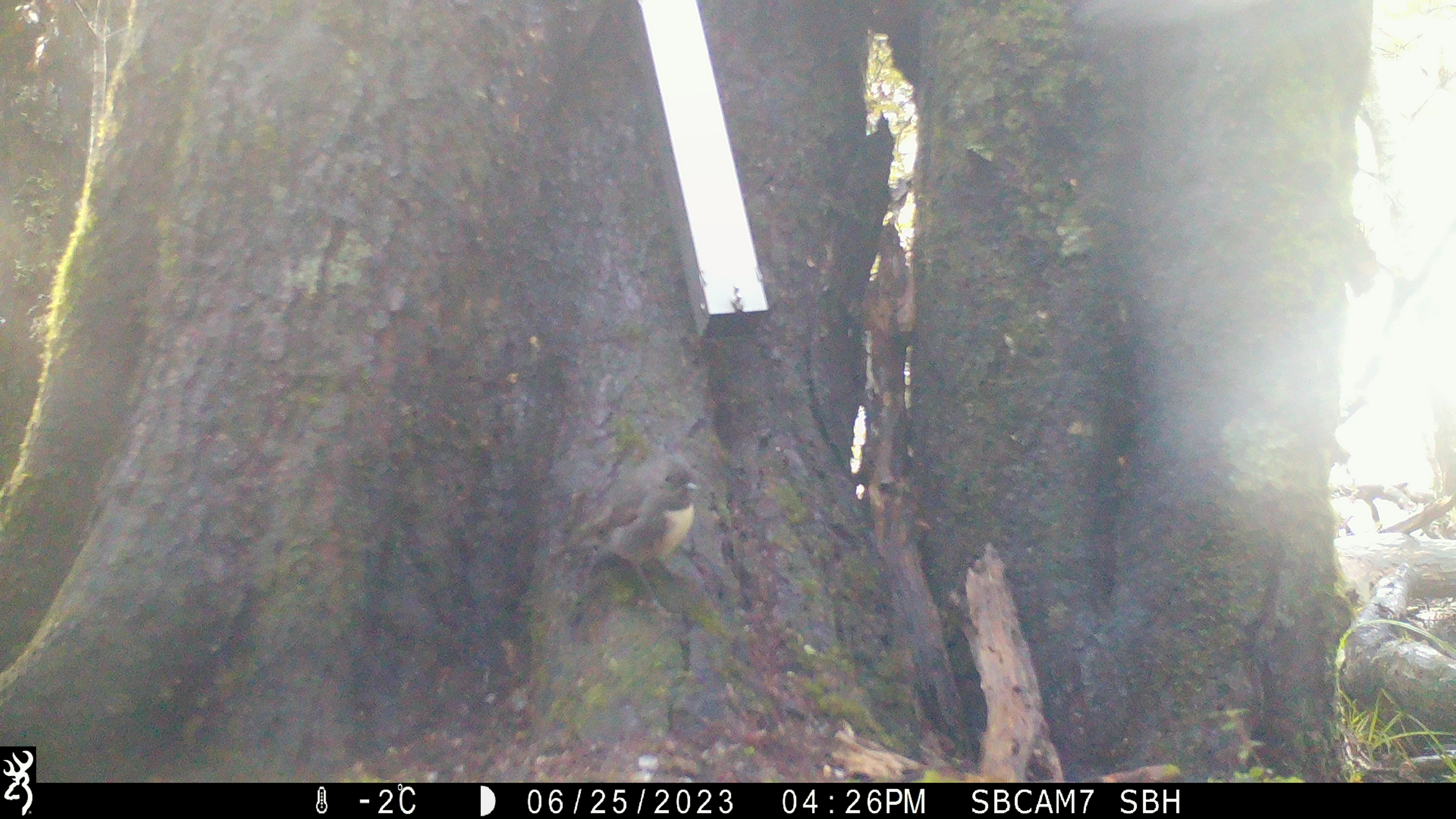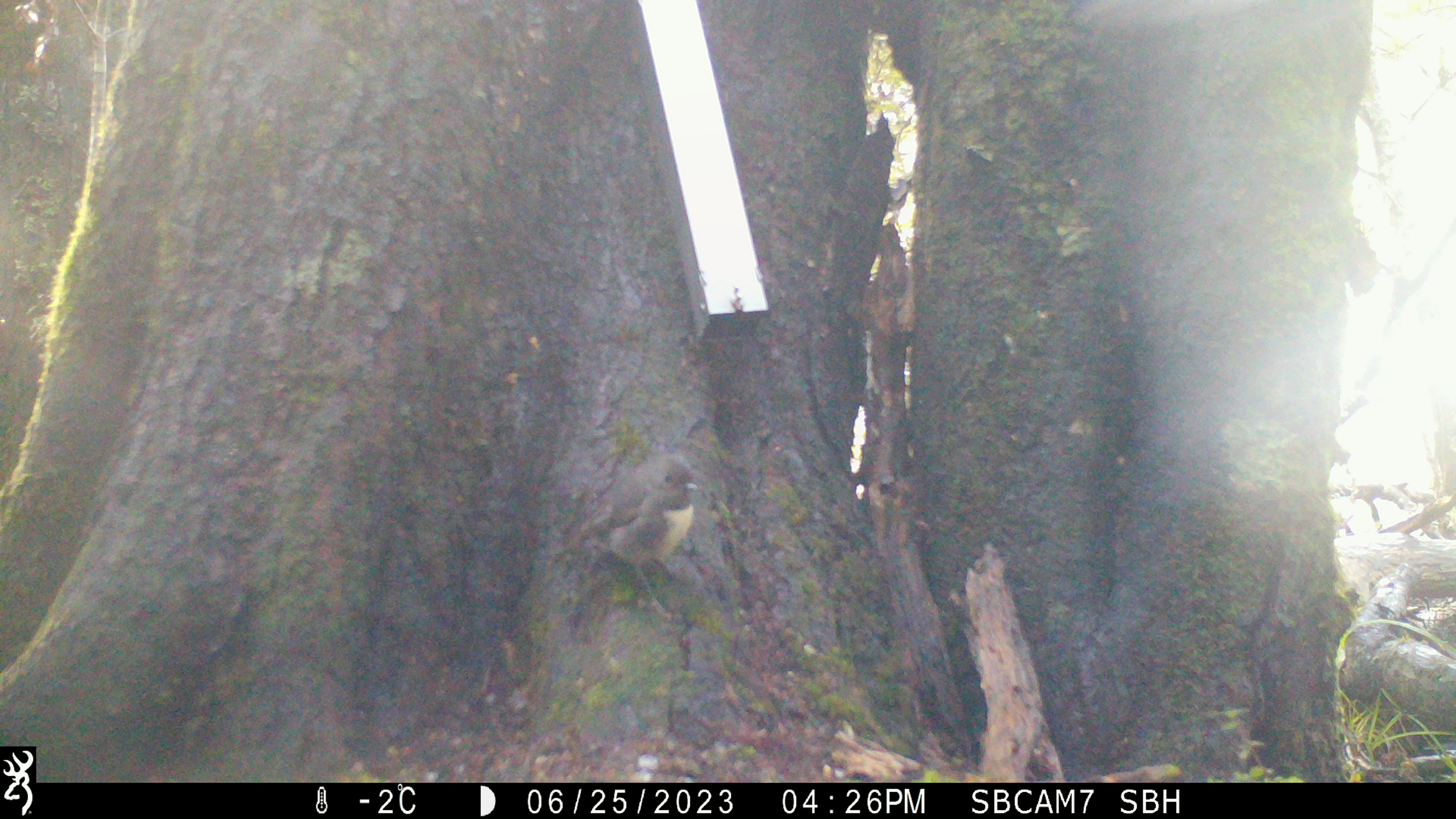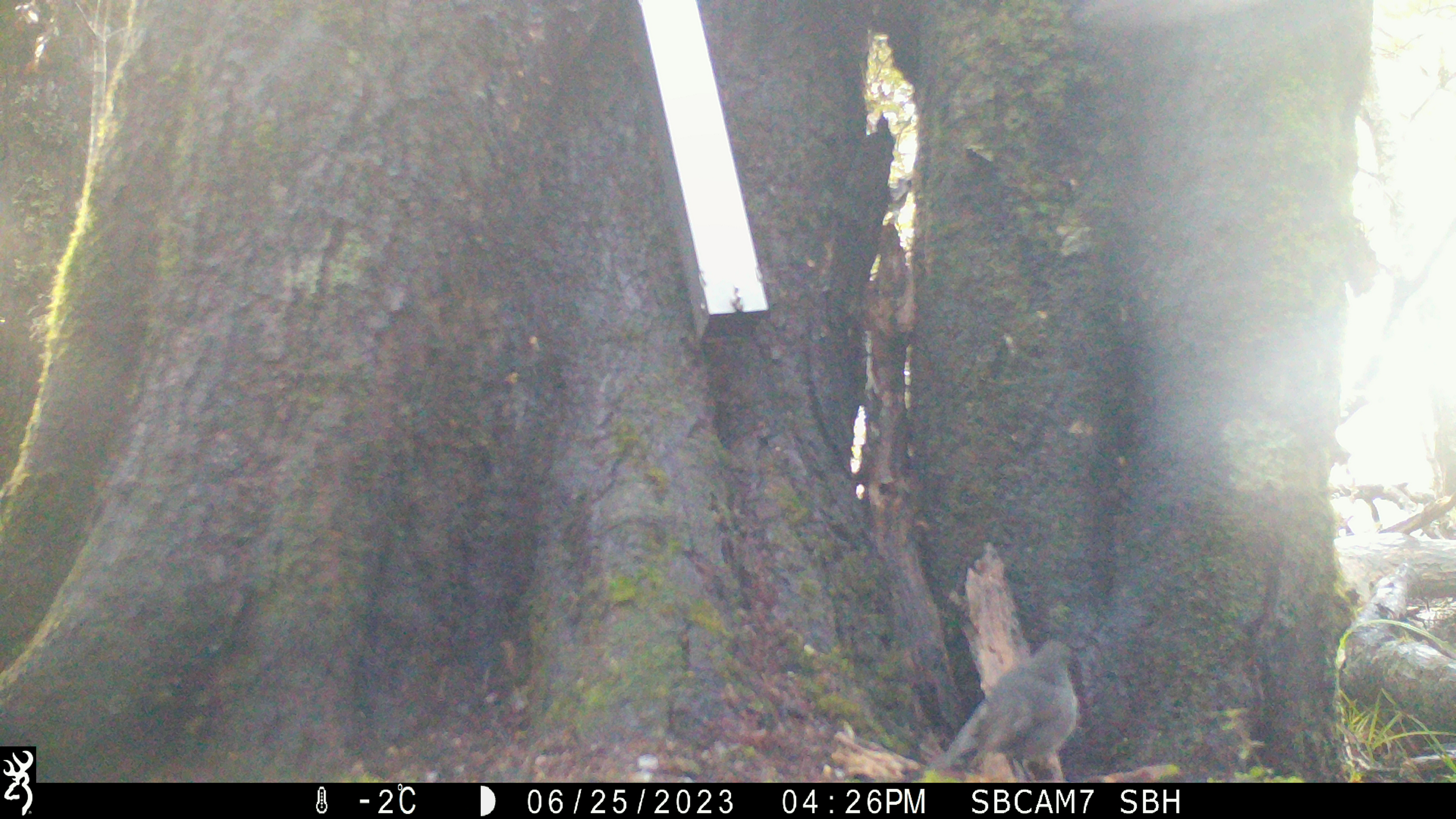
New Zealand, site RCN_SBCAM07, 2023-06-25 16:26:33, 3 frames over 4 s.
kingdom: Animalia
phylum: Chordata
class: Aves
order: Passeriformes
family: Petroicidae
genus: Petroica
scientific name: Petroica australis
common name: new zealand robin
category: robin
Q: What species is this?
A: Robin (new zealand robin) (Petroica australis).